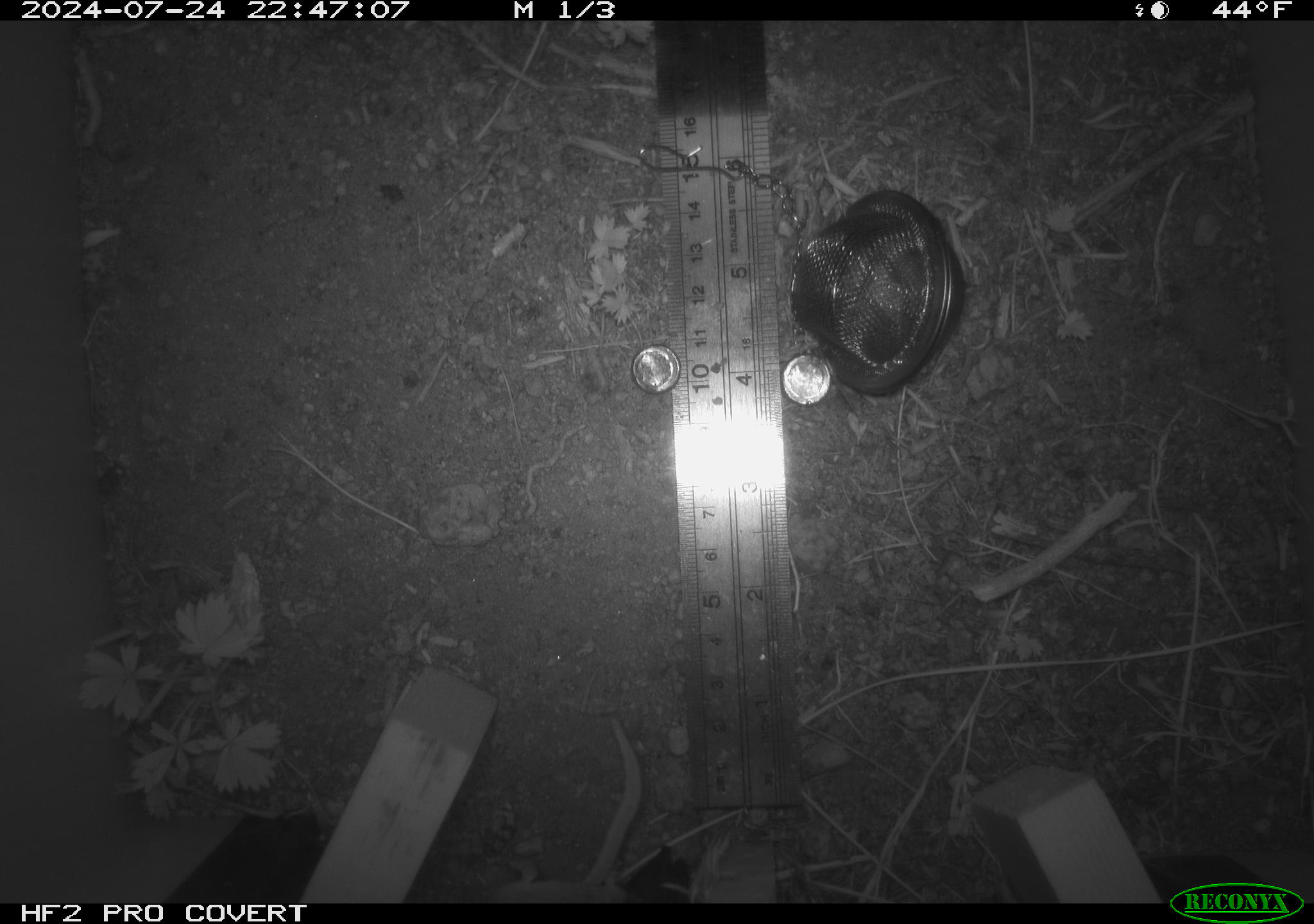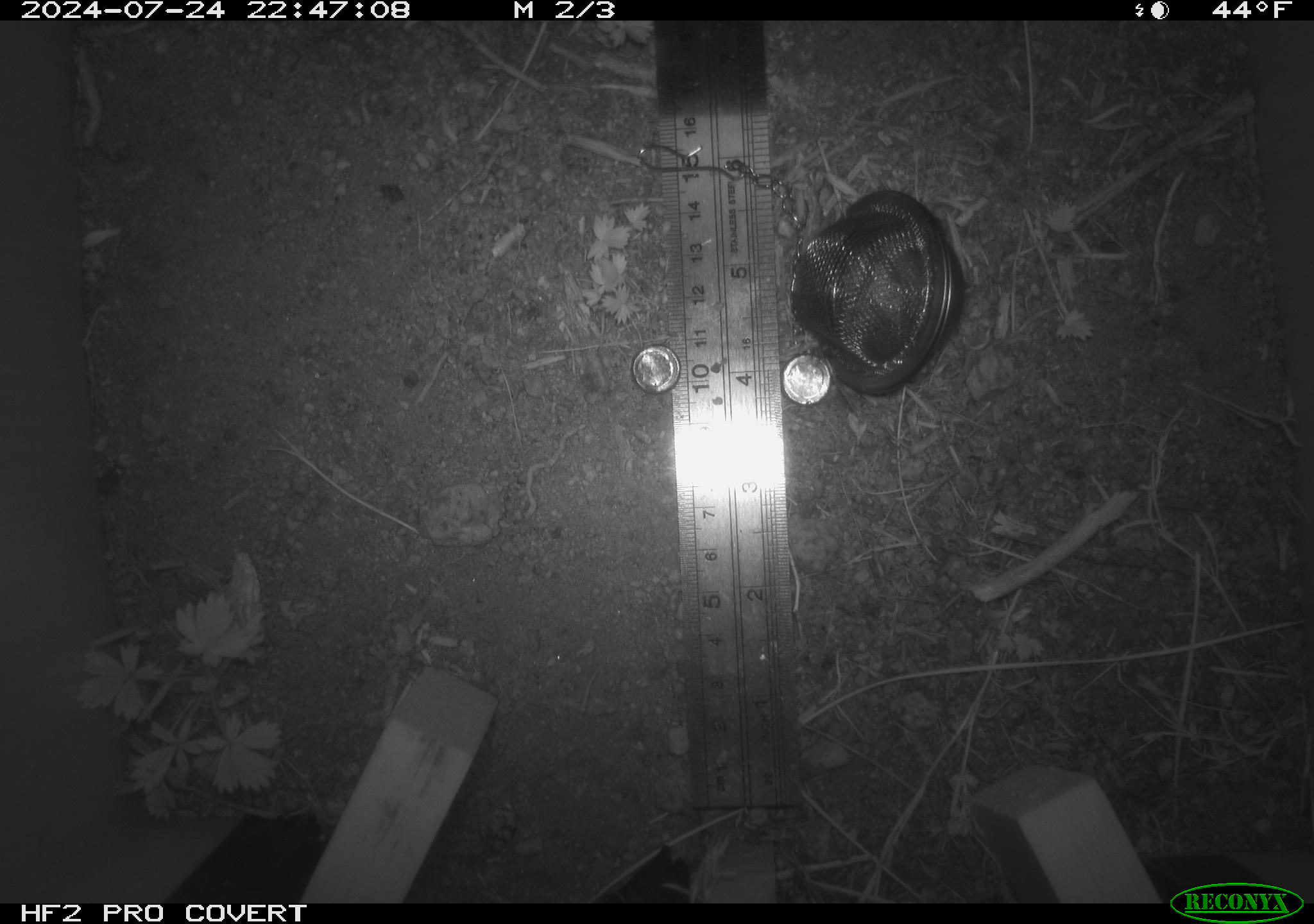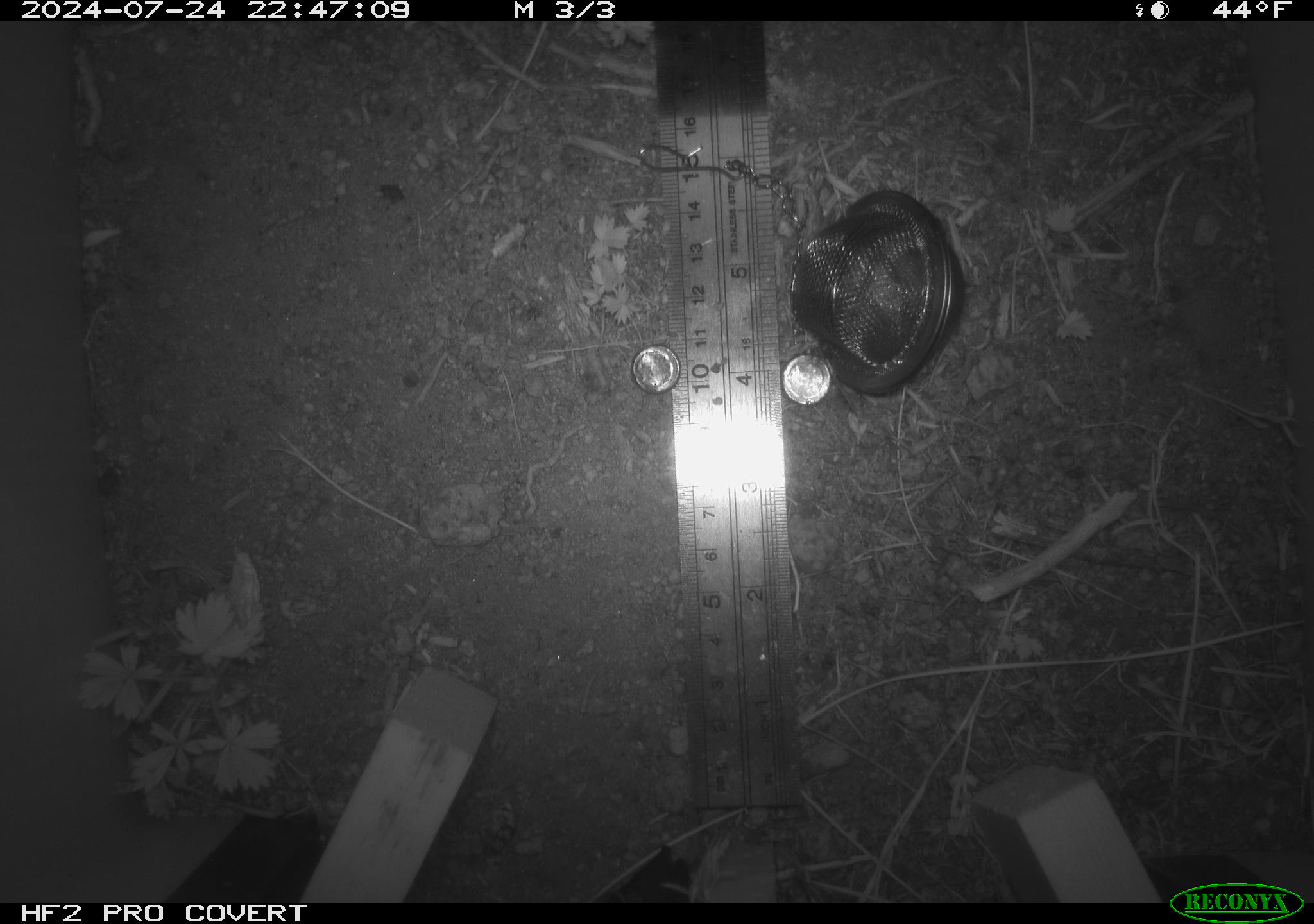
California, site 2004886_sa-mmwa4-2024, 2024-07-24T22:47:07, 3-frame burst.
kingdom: Animalia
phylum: Chordata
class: Mammalia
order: Rodentia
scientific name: Rodentia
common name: mouse species